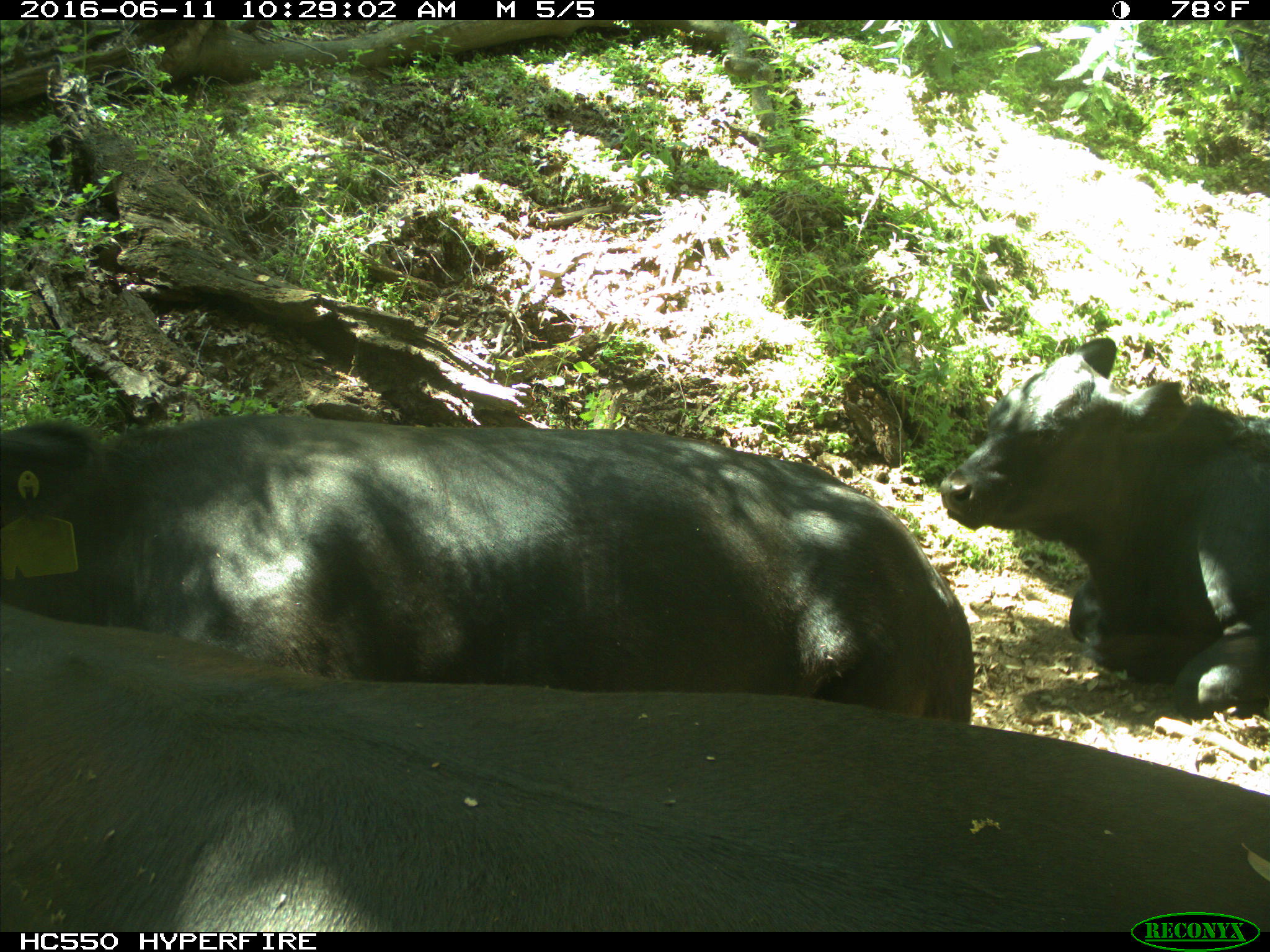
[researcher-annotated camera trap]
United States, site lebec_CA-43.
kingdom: Animalia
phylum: Chordata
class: Mammalia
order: Artiodactyla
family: Bovidae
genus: Bos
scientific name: Bos taurus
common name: domestic cow